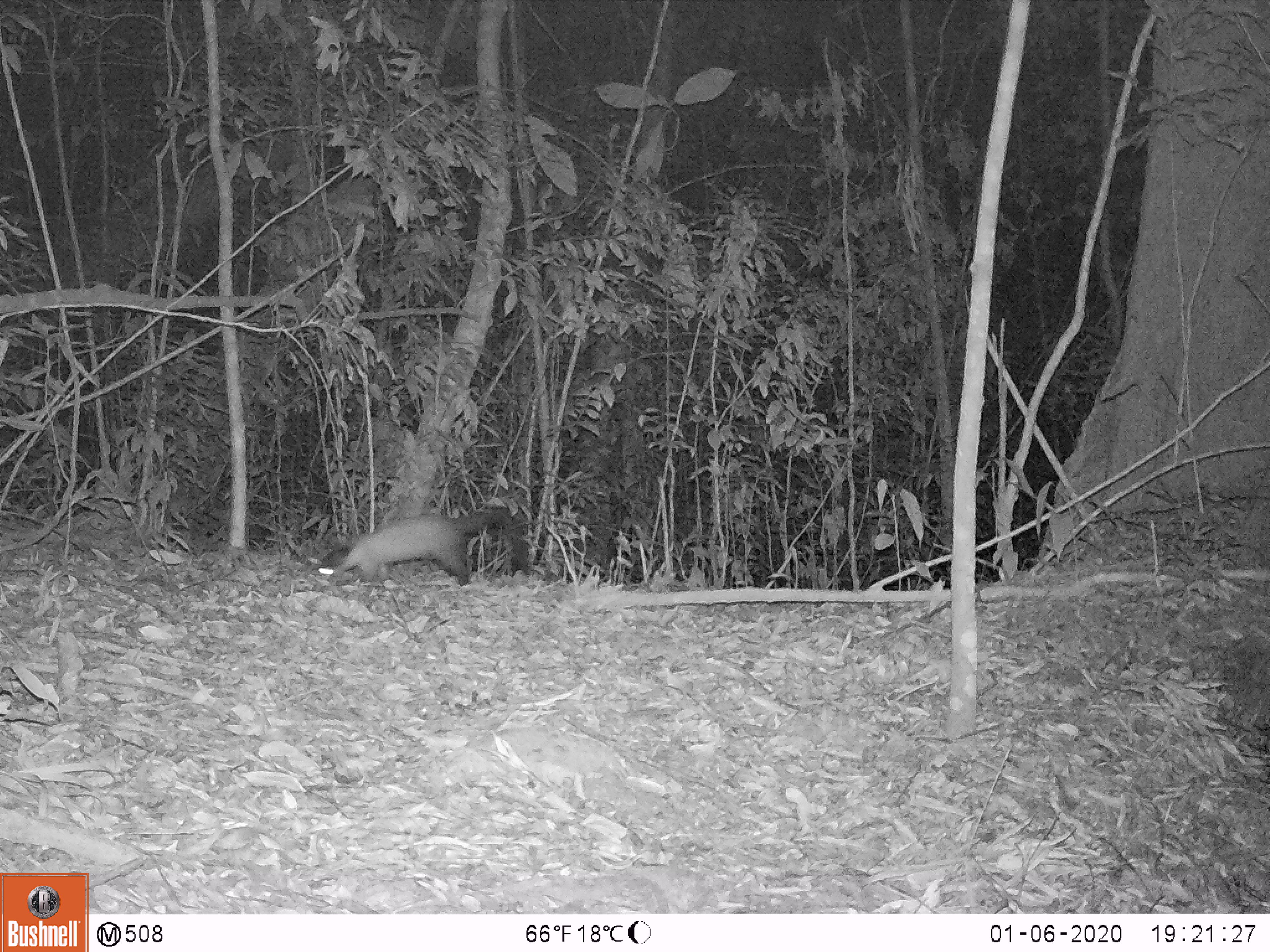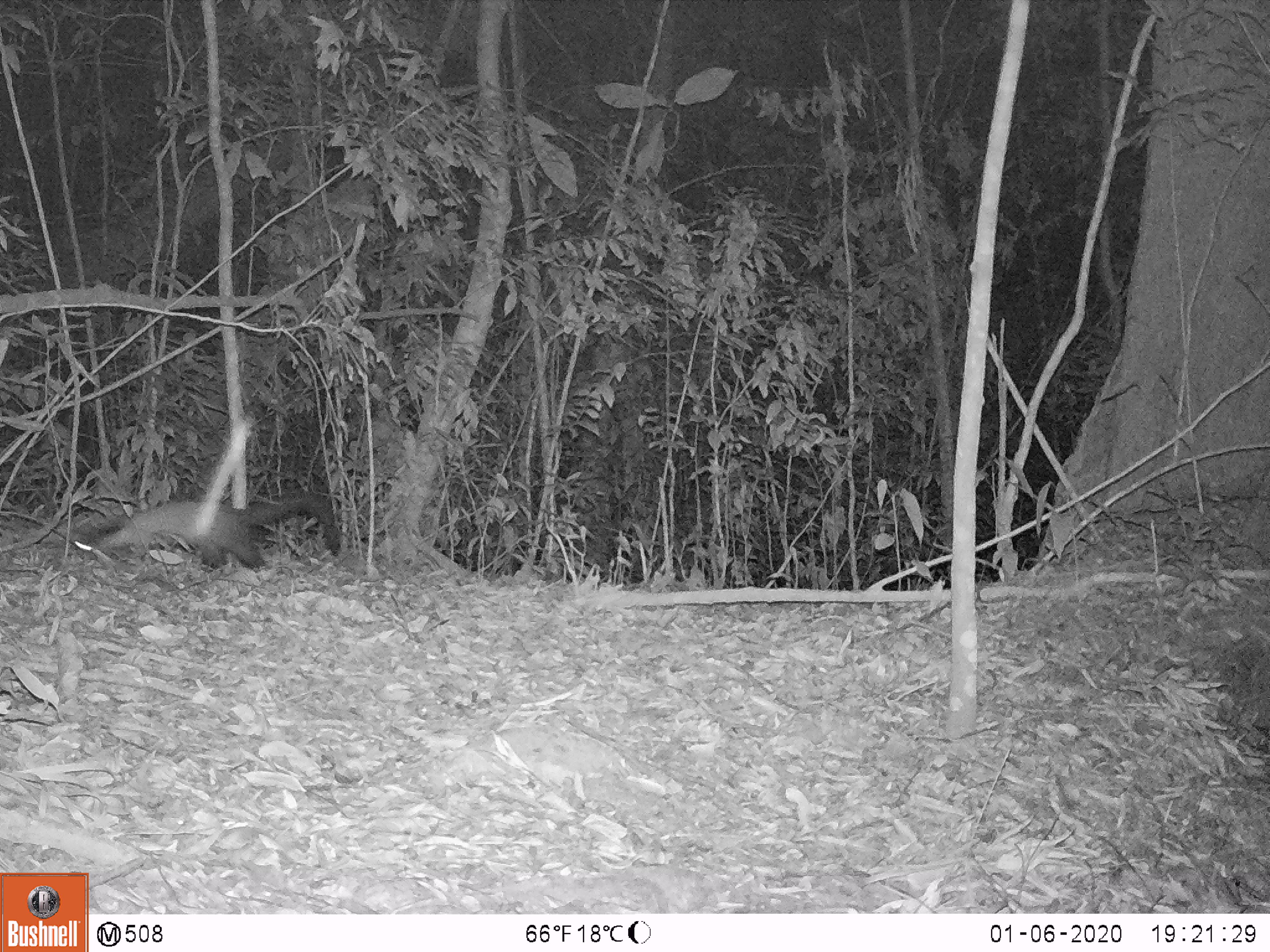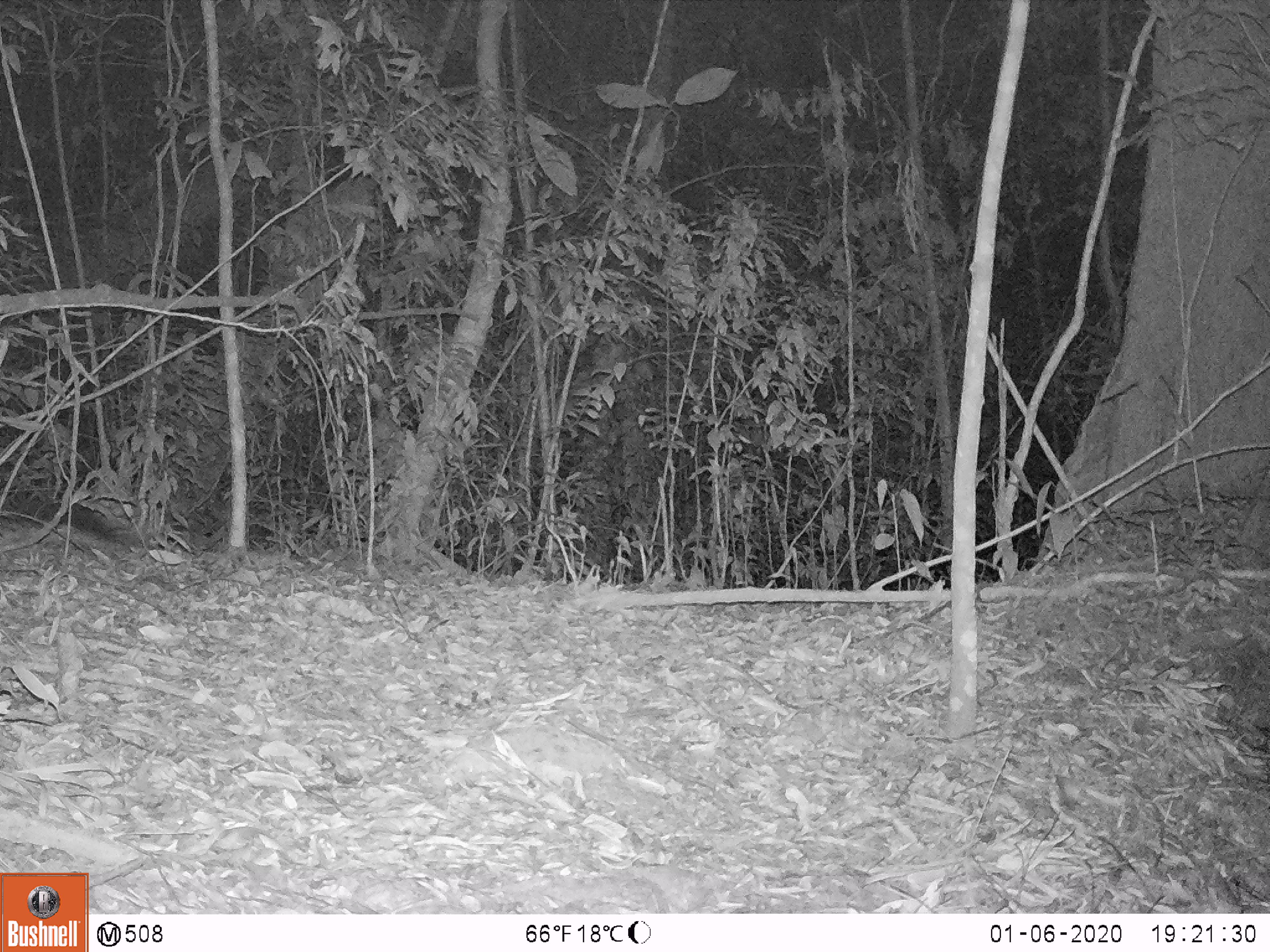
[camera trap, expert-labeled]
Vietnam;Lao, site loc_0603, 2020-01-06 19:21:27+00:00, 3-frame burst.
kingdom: Animalia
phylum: Chordata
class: Mammalia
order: Carnivora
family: Mustelidae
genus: Martes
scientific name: Martes flavigula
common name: yellow-throated marten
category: yellow throated marten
Yellow throated marten (yellow-throated marten) (Martes flavigula). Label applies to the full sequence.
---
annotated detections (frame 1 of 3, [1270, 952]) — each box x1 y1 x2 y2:
yellow throated marten: 317 507 527 586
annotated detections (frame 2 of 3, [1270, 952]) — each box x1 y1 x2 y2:
yellow throated marten: 73 491 340 569